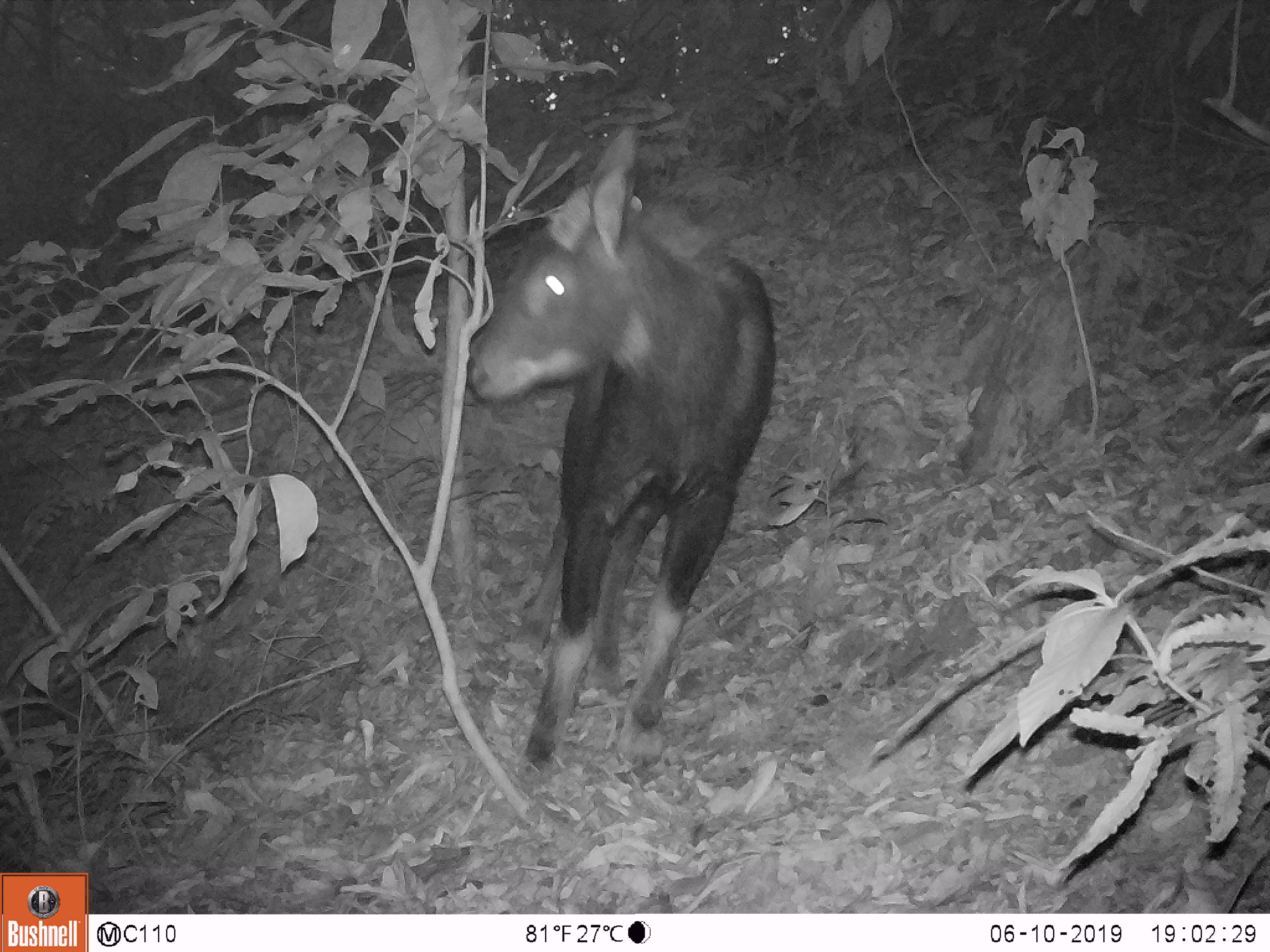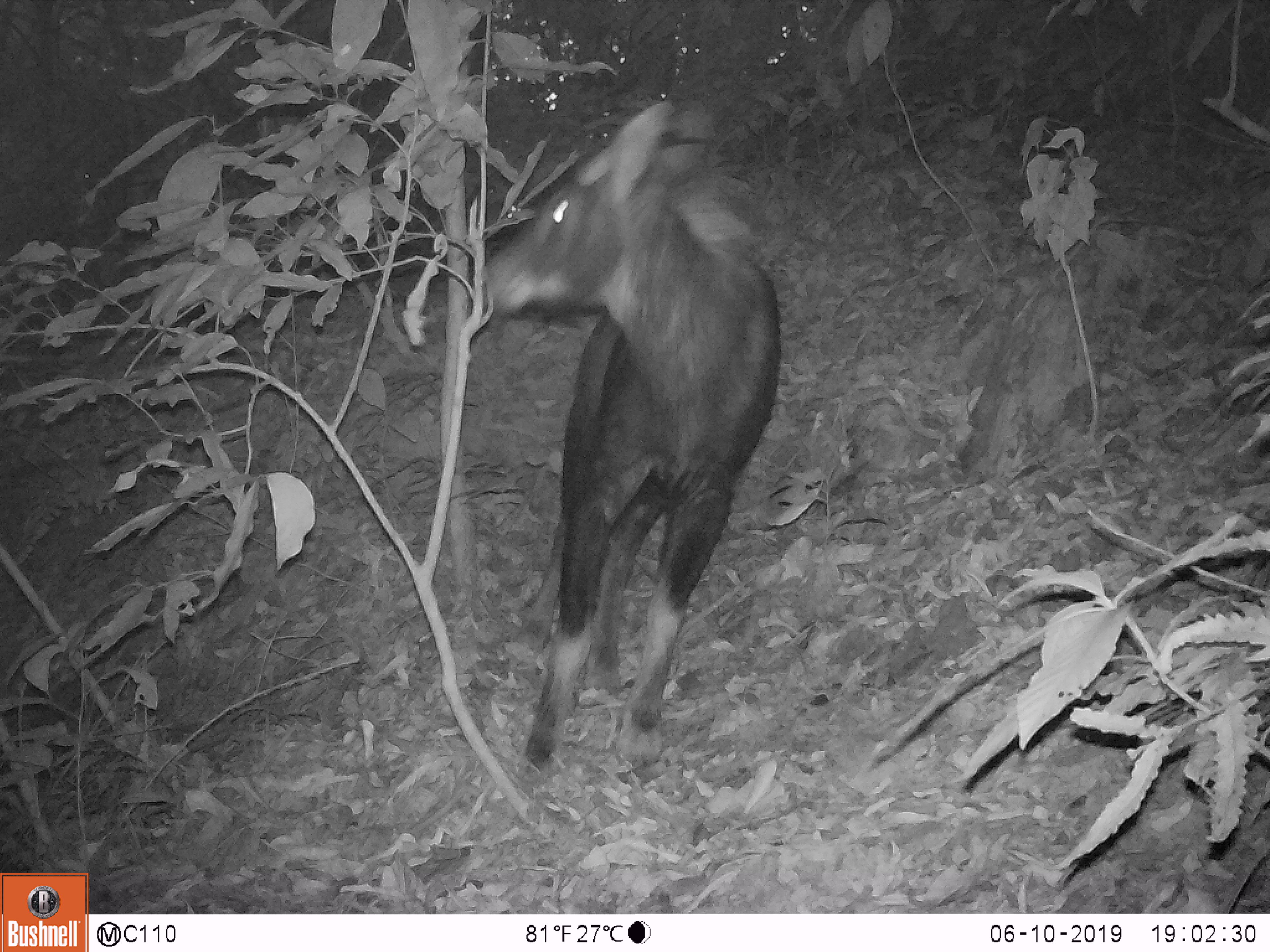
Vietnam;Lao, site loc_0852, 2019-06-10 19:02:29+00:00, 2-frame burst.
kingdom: Animalia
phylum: Chordata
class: Mammalia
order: Artiodactyla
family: Bovidae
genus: Capricornis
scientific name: Capricornis sumatraensis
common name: chinese serow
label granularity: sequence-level